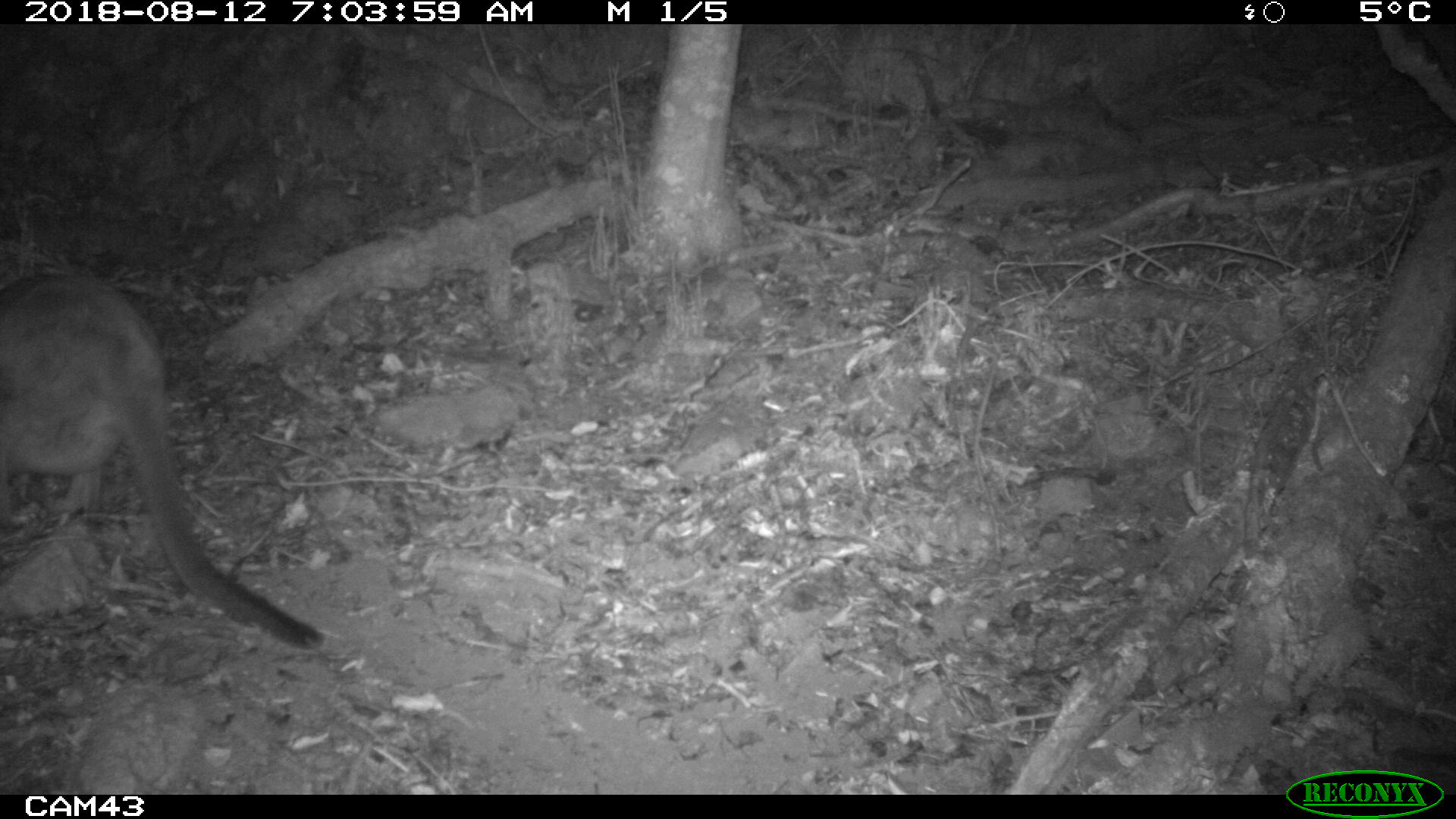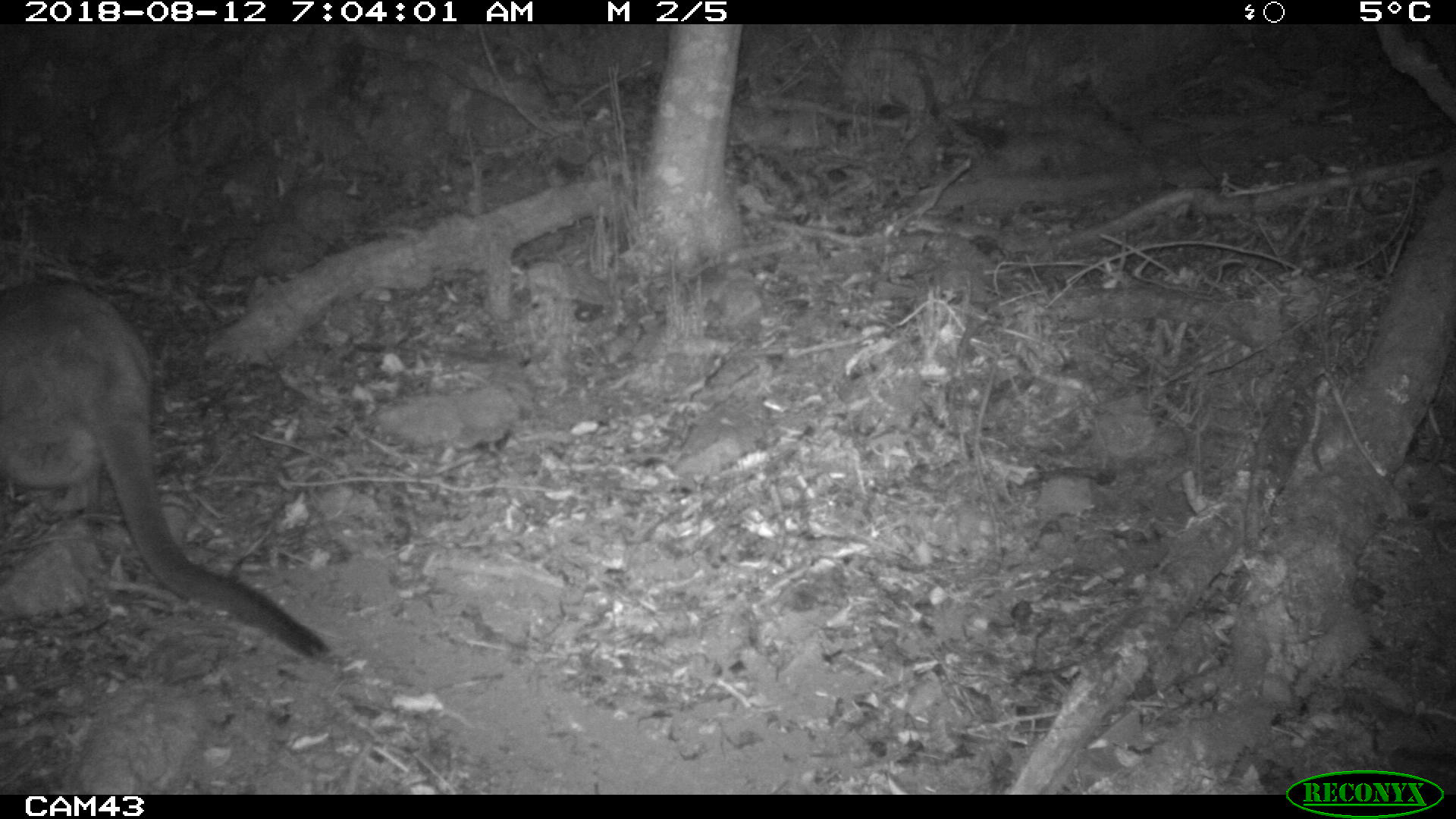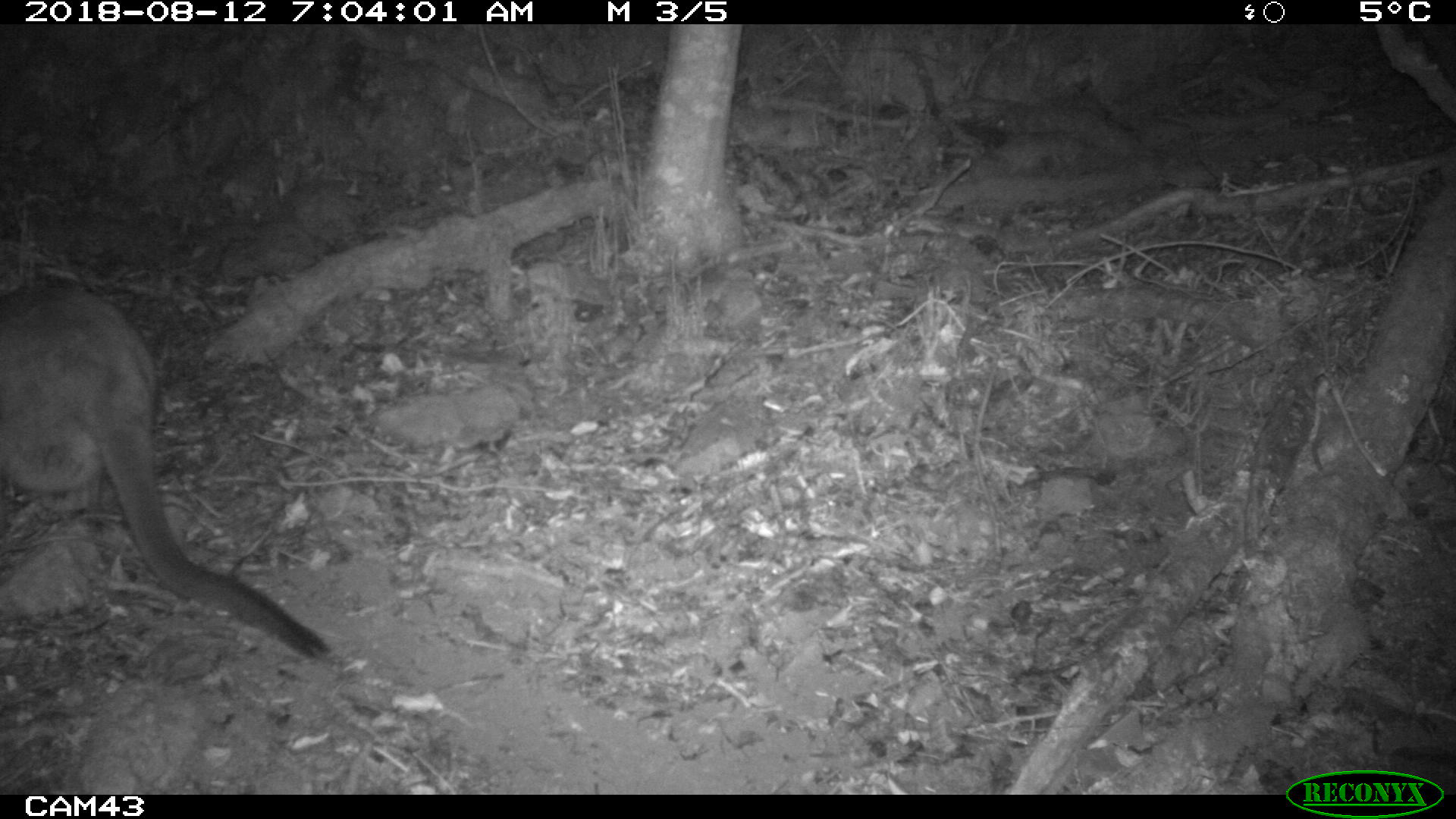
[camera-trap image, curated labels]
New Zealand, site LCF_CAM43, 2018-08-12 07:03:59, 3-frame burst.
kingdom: Animalia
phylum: Chordata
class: Mammalia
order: Diprotodontia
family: Macropodidae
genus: Notamacropus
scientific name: Notamacropus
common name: wallaby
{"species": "wallaby (Notamacropus)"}